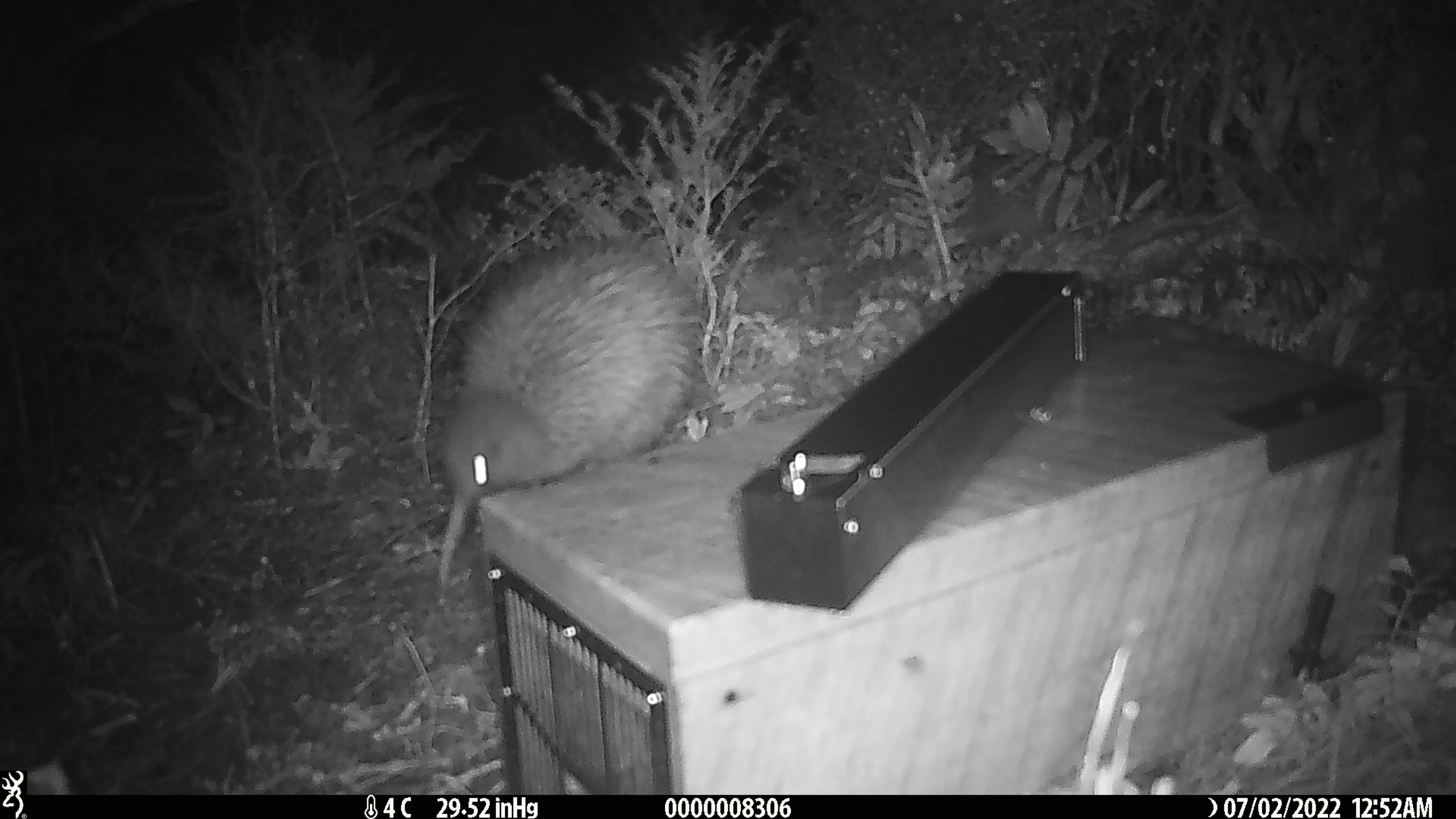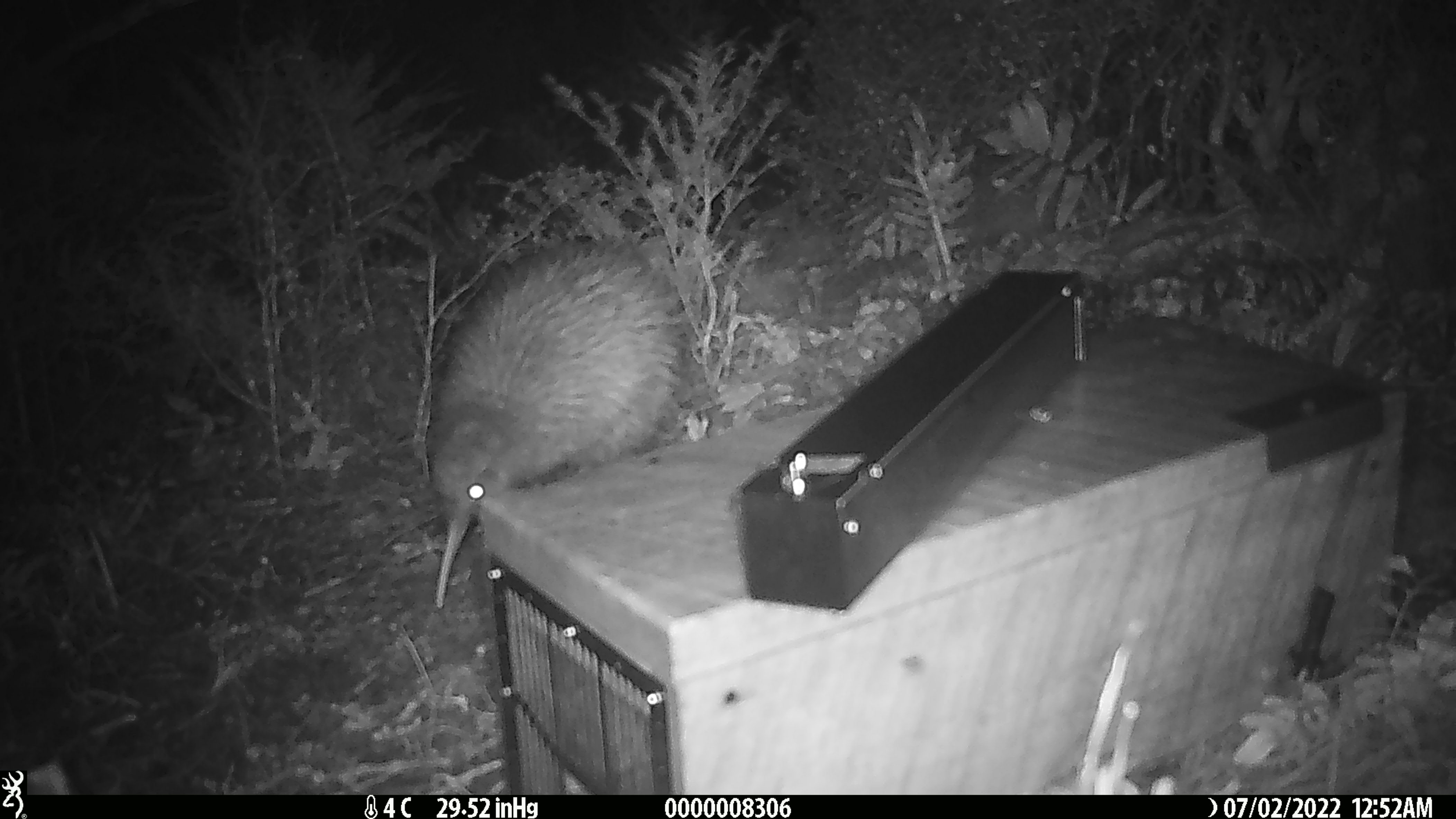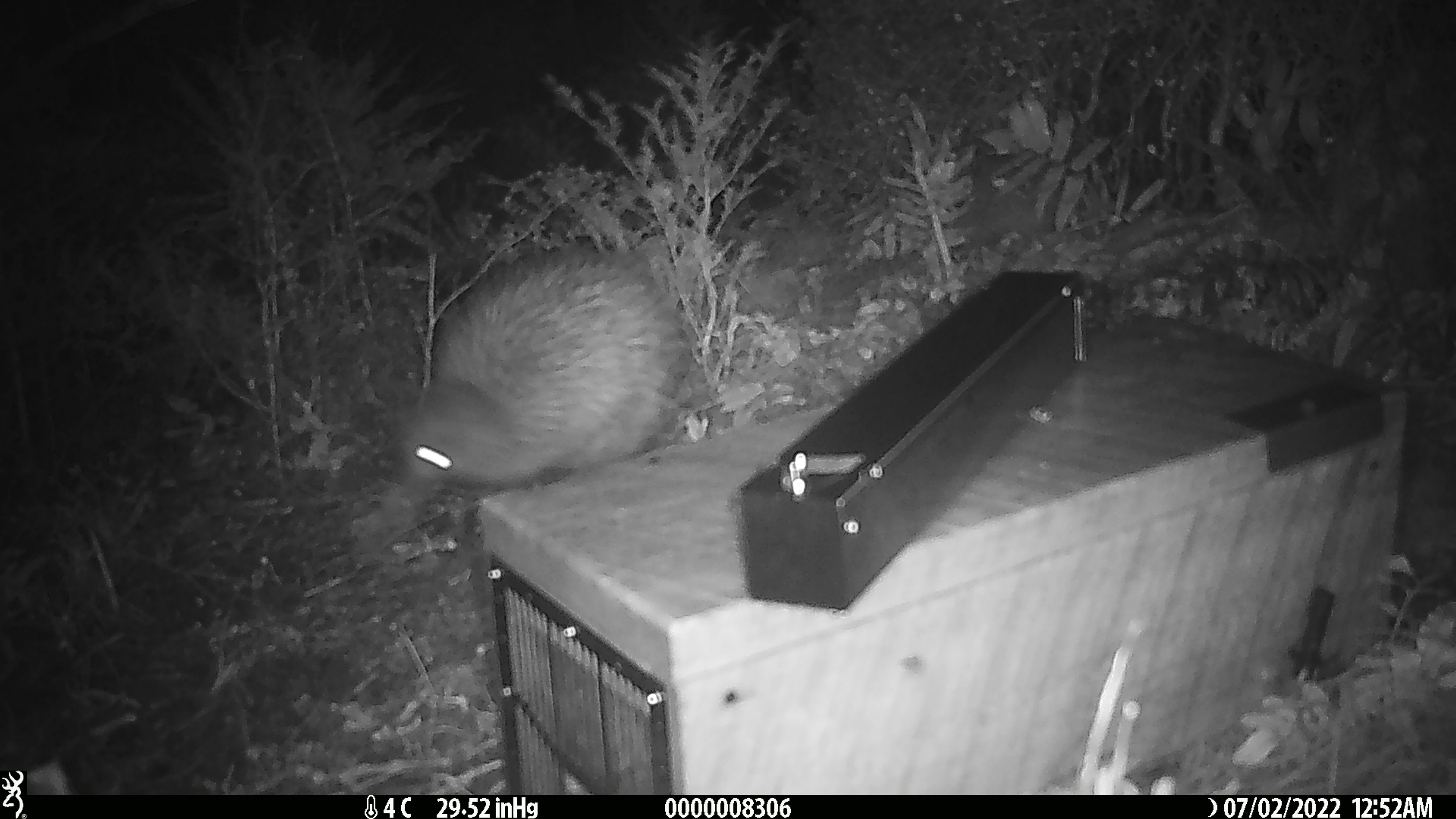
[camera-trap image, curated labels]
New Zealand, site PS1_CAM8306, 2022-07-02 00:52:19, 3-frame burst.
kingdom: Animalia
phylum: Chordata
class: Aves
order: Apterygiformes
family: Apterygidae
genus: Apteryx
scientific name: Apteryx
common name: kiwi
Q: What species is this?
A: Kiwi (Apteryx).